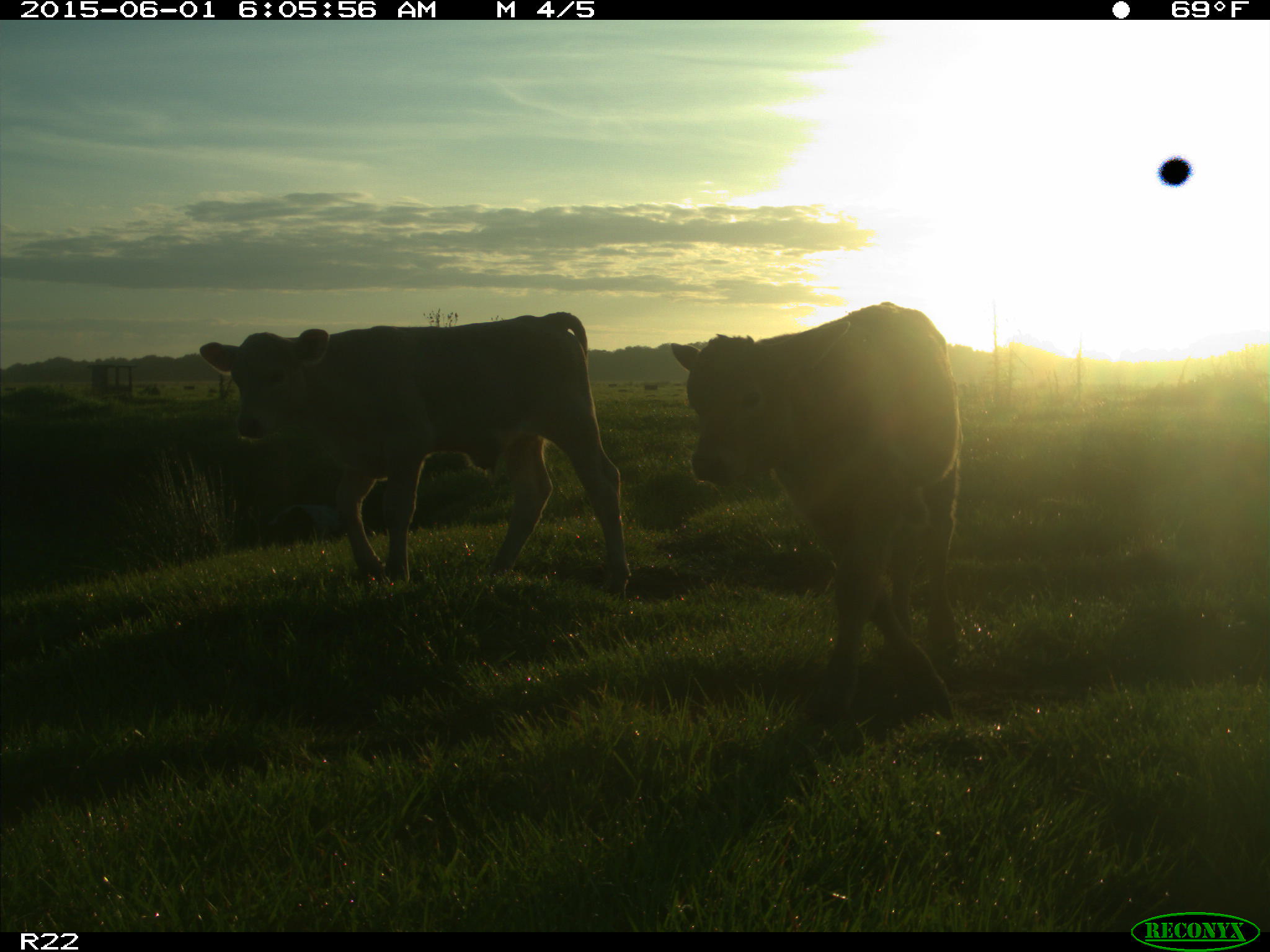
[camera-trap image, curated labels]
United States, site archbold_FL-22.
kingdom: Animalia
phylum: Chordata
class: Mammalia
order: Artiodactyla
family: Bovidae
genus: Bos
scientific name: Bos taurus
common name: domestic cow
Bos taurus (domestic cow).